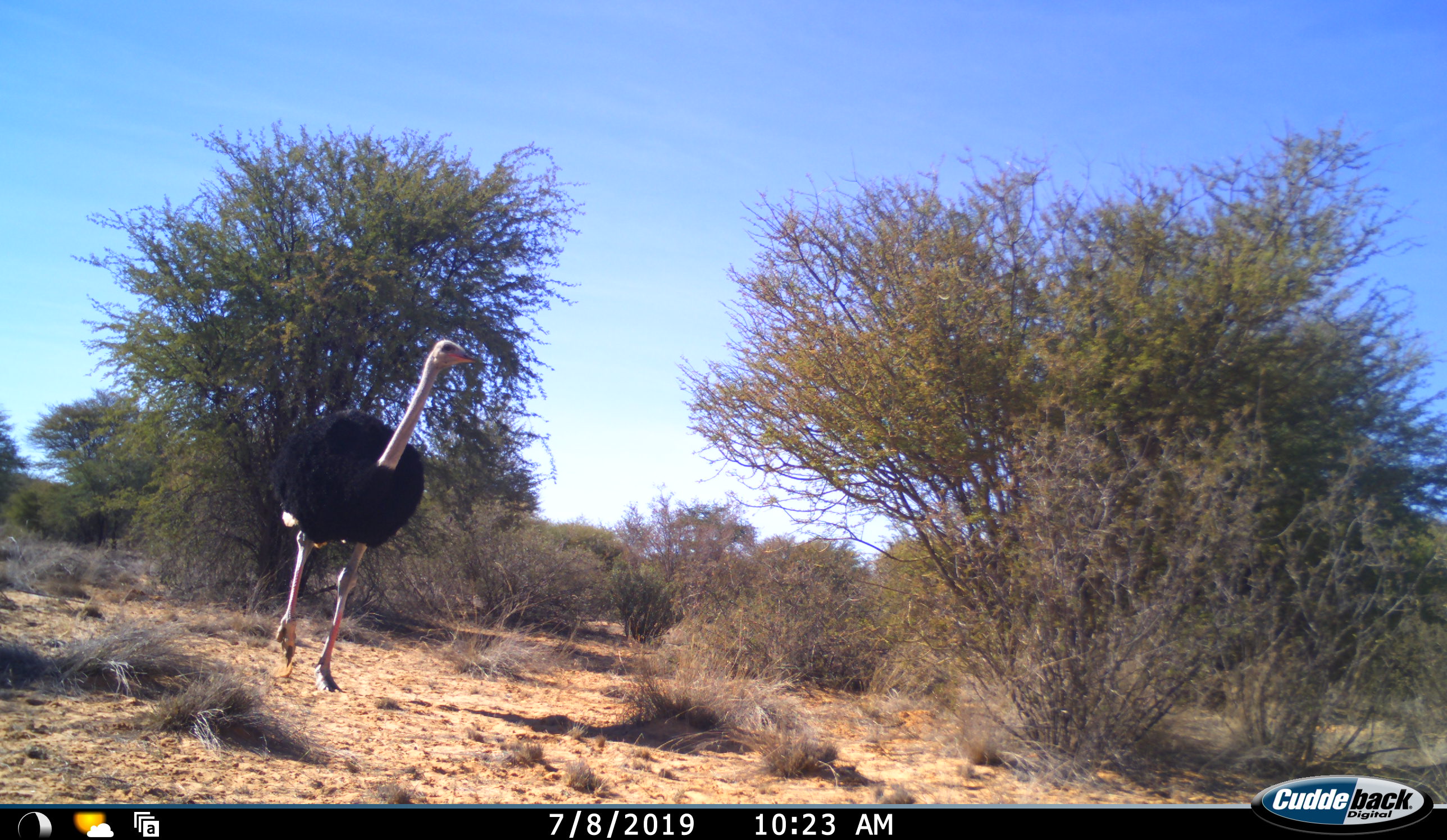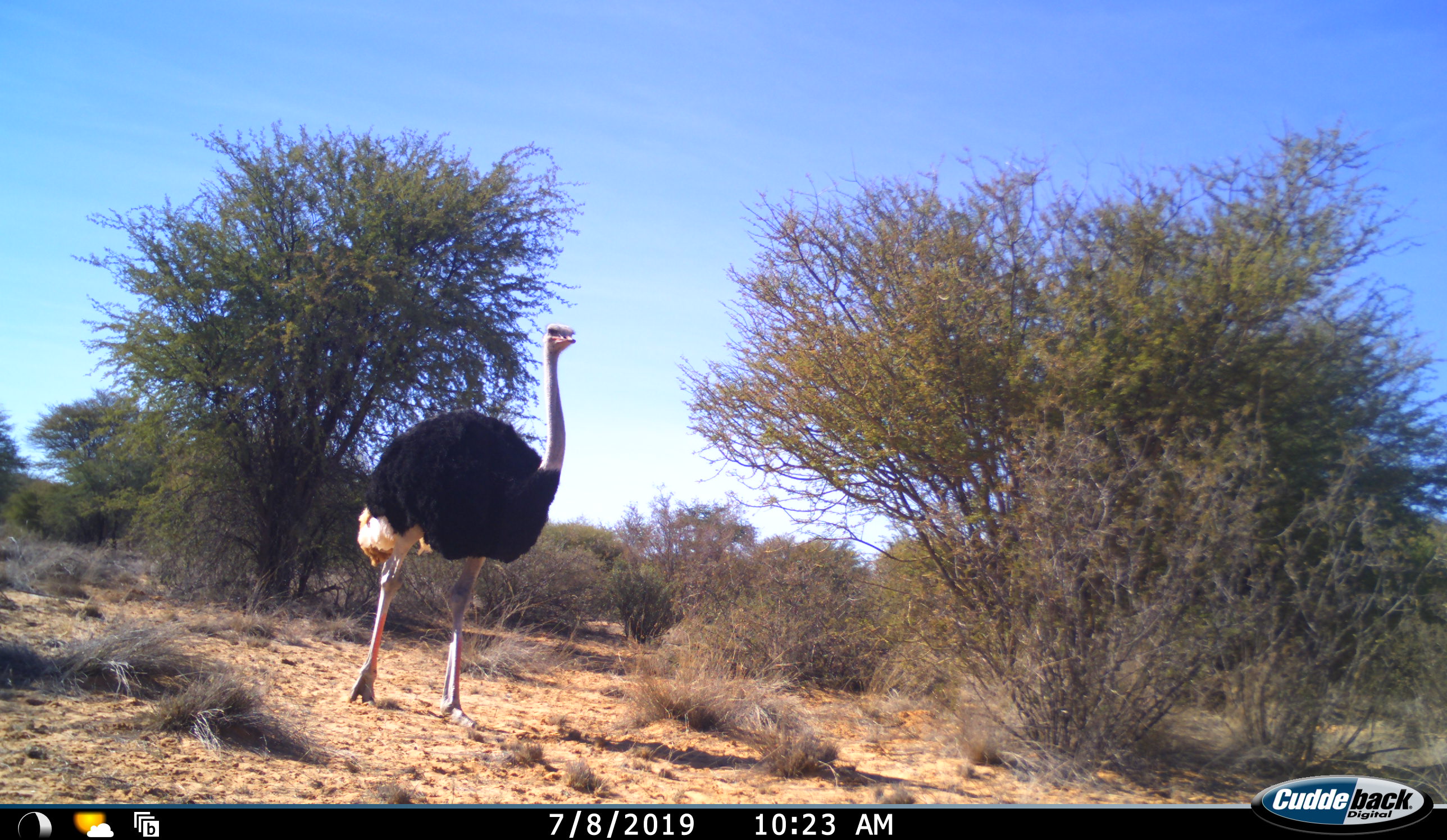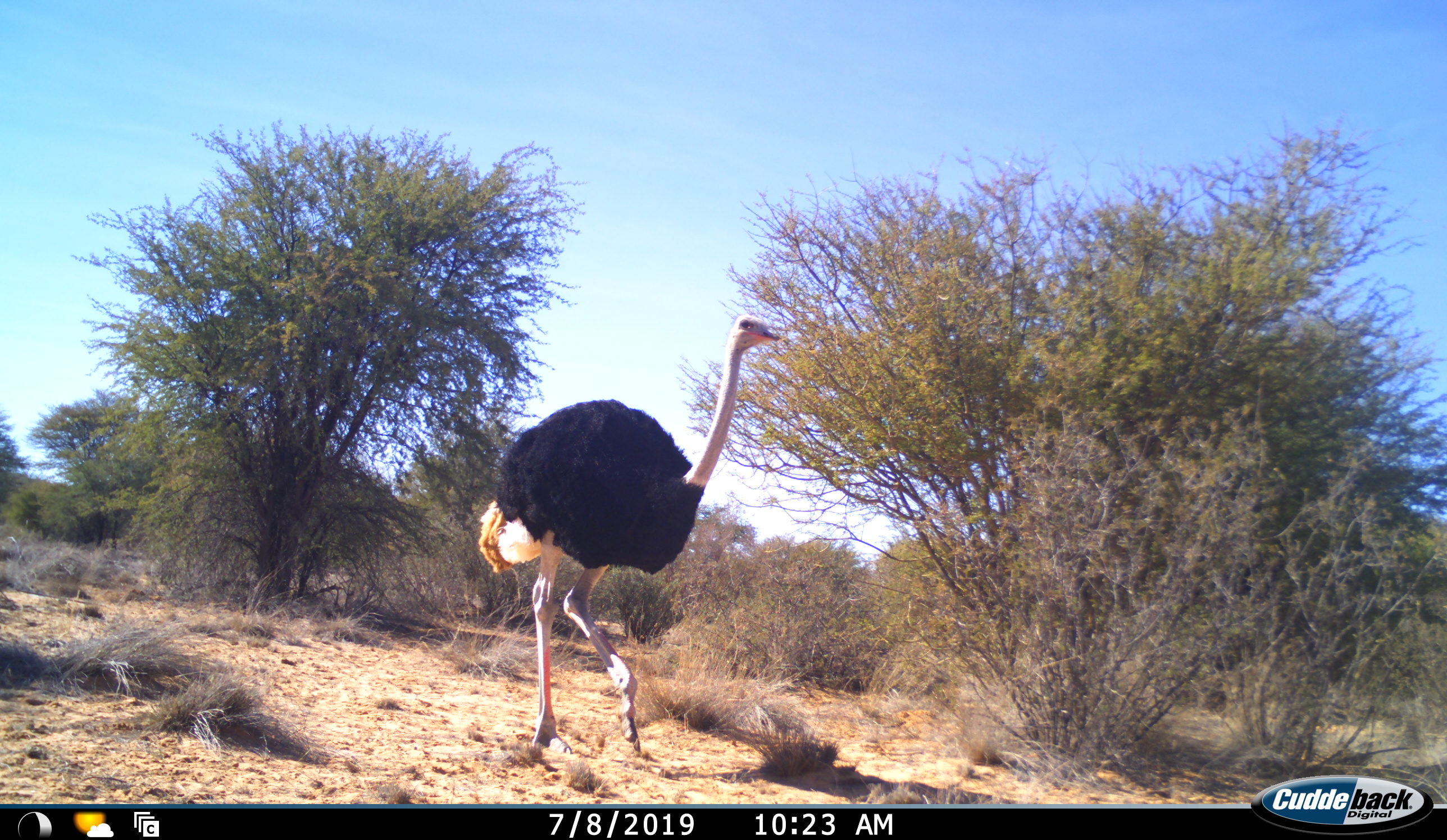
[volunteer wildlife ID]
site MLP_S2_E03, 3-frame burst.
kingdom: Animalia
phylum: Chordata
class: Aves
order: Struthioniformes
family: Struthionidae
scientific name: Struthionidae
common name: ostrich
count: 1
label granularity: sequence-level